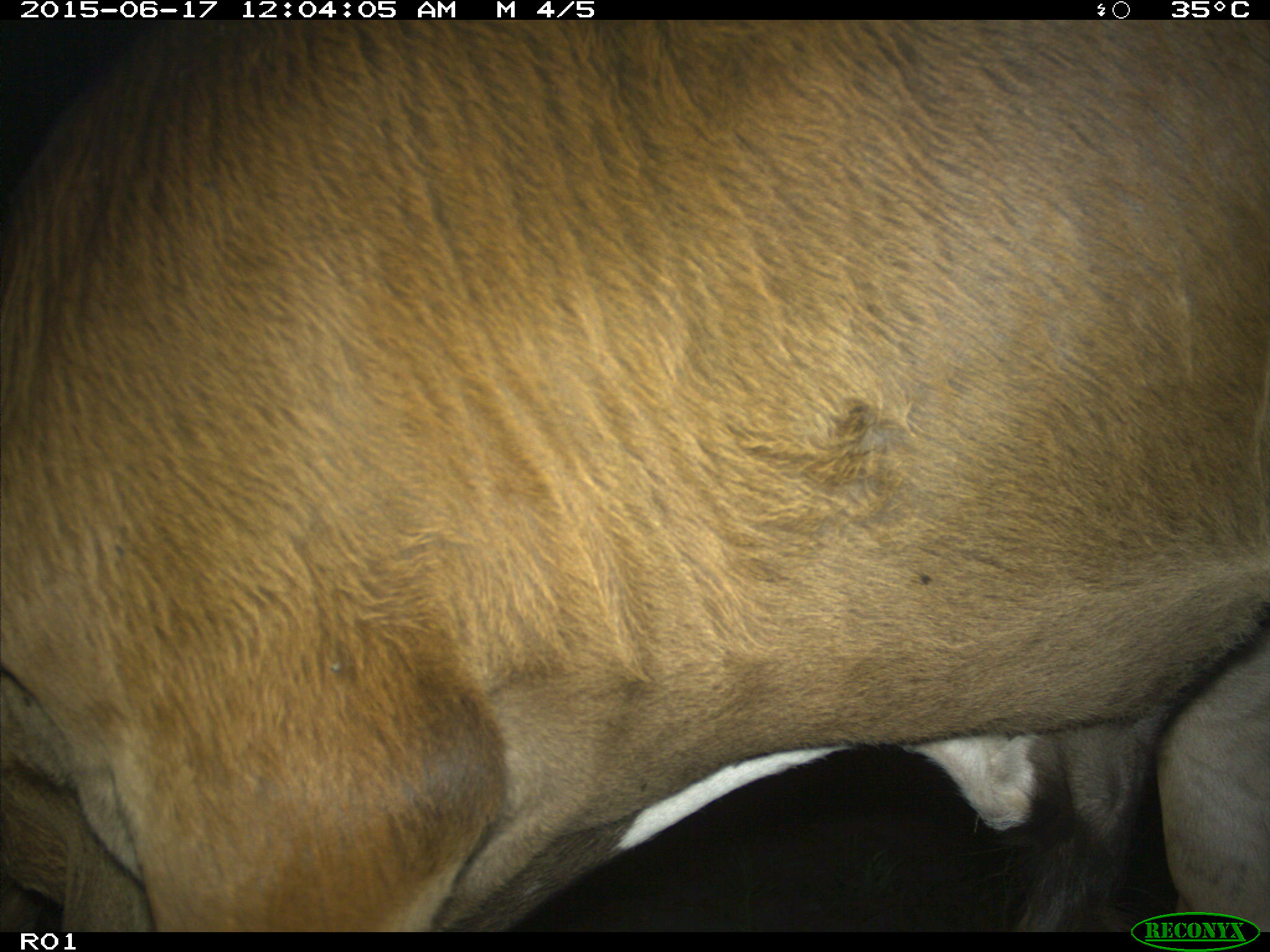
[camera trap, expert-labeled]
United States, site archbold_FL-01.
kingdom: Animalia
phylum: Chordata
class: Mammalia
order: Artiodactyla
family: Bovidae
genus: Bos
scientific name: Bos taurus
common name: domestic cow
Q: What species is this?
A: Bos taurus (domestic cow).